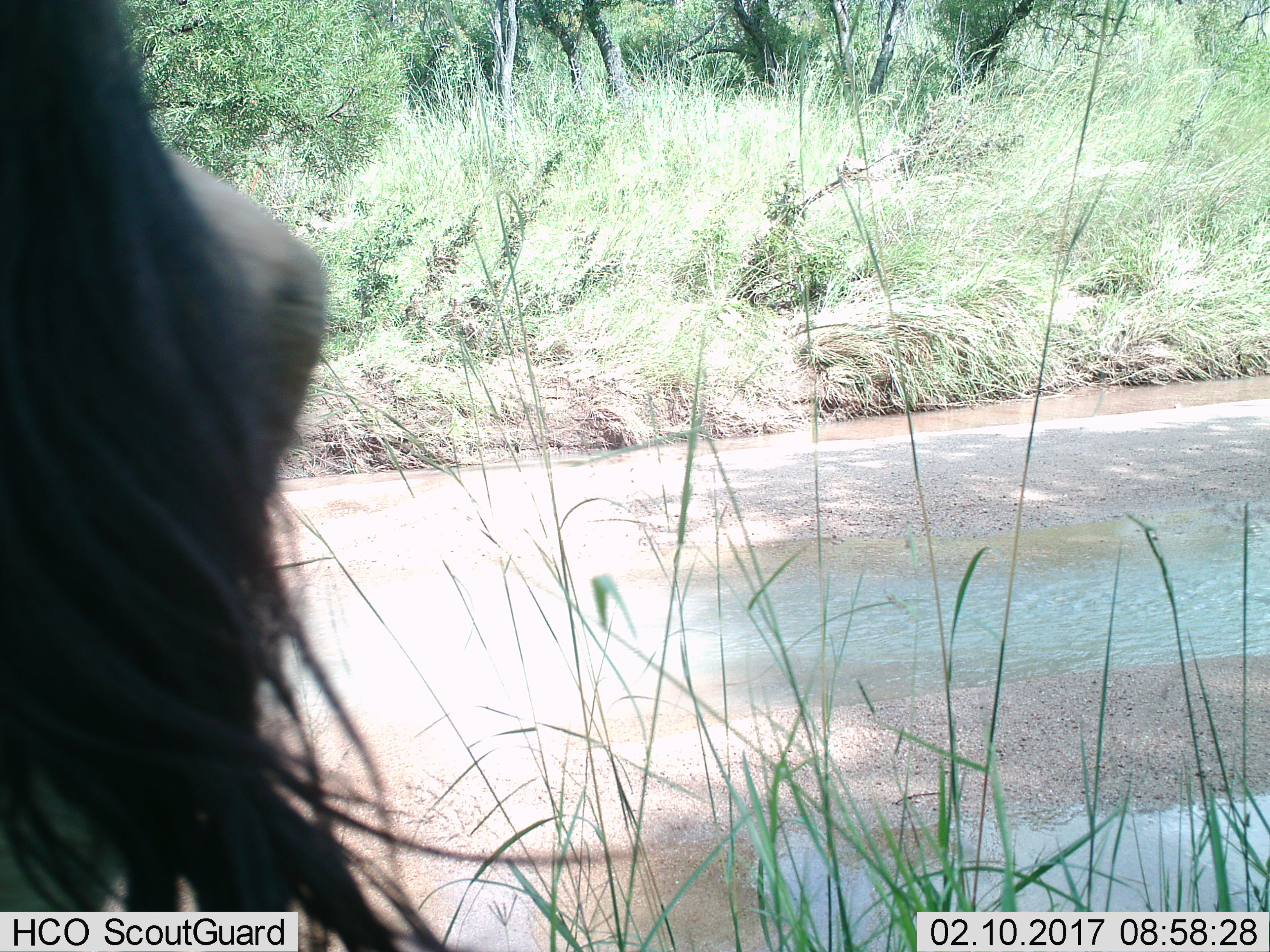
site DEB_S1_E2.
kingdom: Animalia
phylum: Chordata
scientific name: Vertebrata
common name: domestic animal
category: domesticanimal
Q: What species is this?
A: Domesticanimal (domestic animal) (Vertebrata).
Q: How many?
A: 1.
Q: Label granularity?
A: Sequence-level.